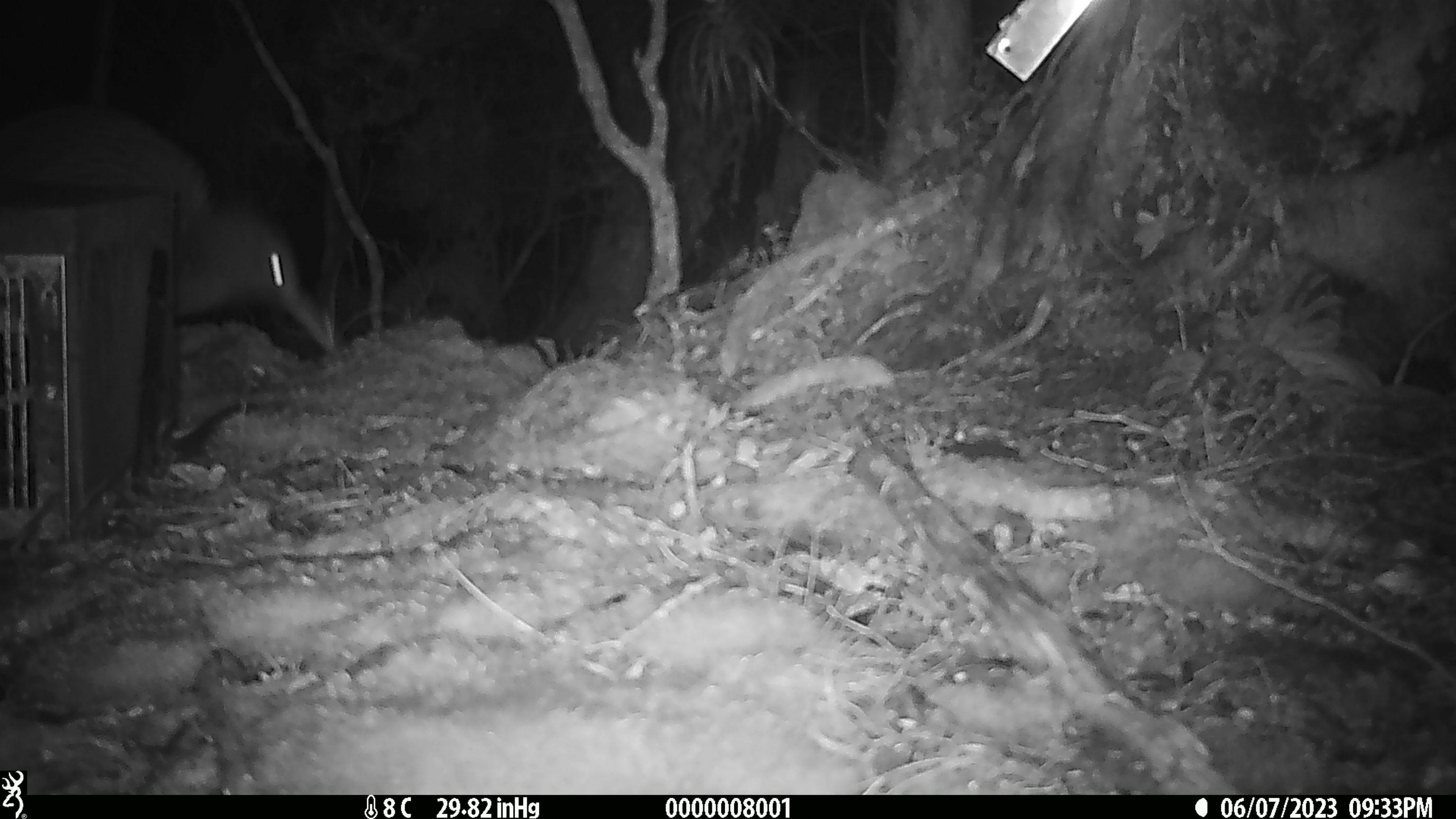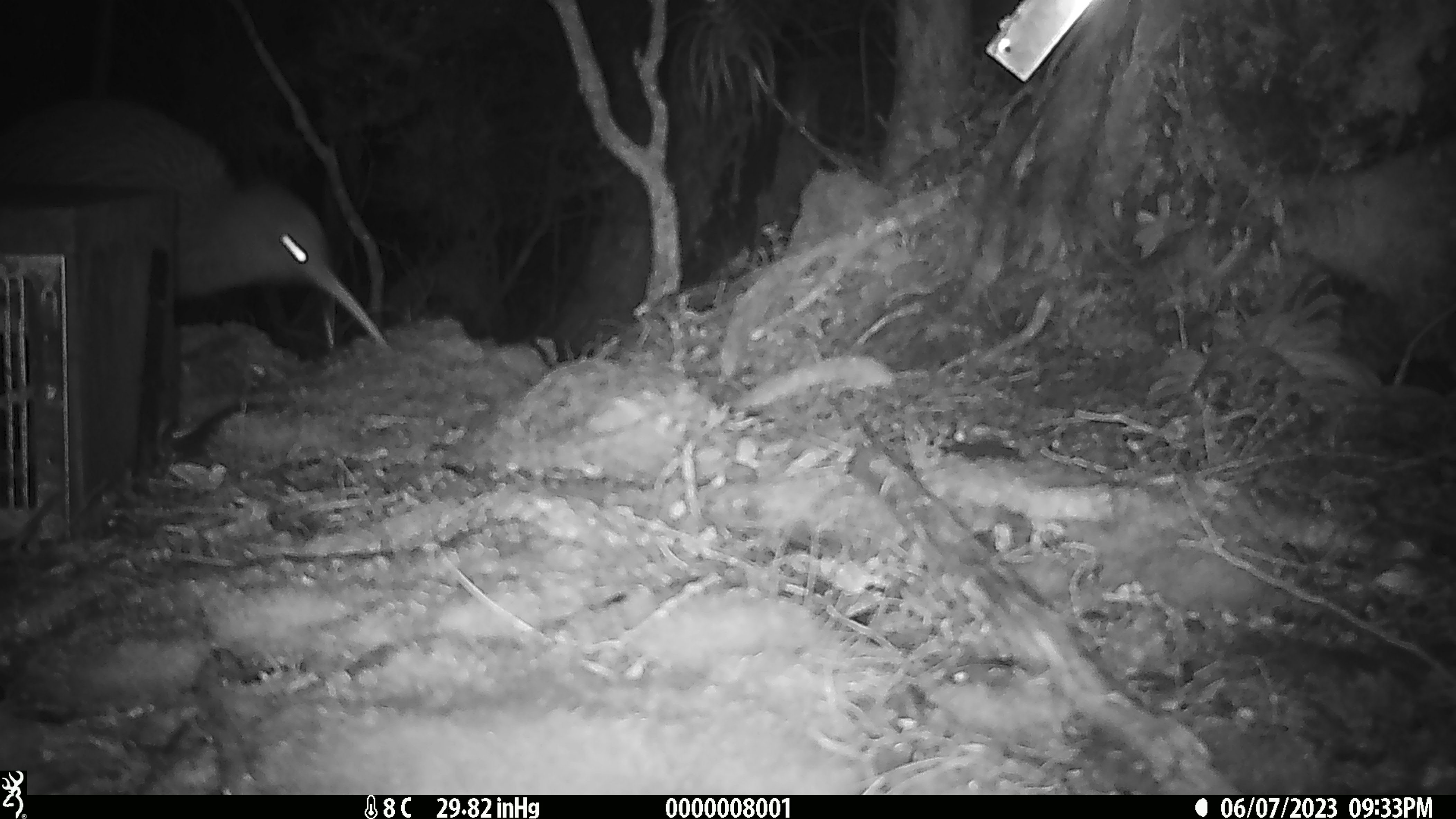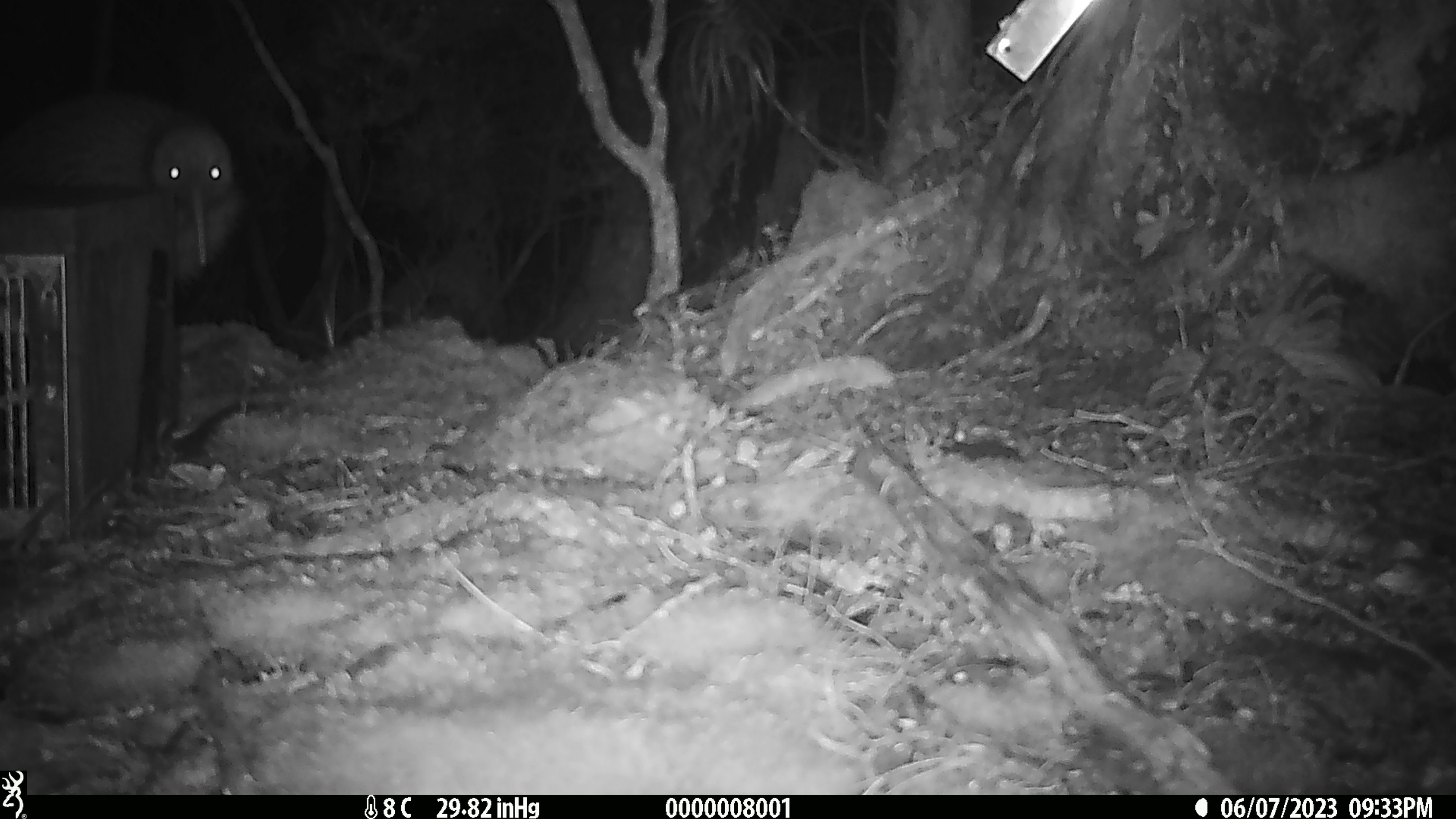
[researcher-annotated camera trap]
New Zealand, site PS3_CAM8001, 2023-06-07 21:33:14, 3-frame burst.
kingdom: Animalia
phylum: Chordata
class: Aves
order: Apterygiformes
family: Apterygidae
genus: Apteryx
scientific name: Apteryx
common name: kiwi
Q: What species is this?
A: Kiwi (Apteryx).